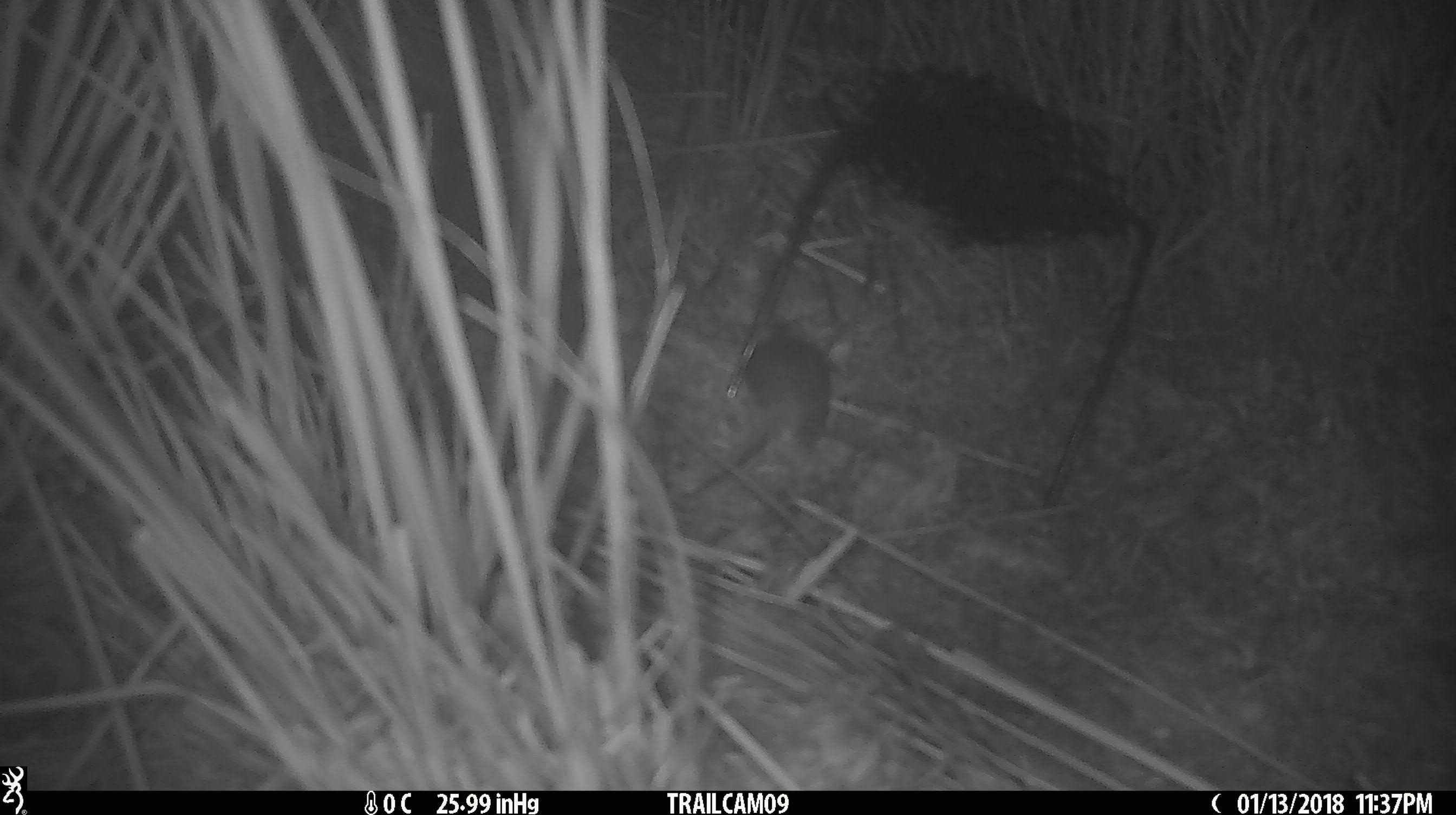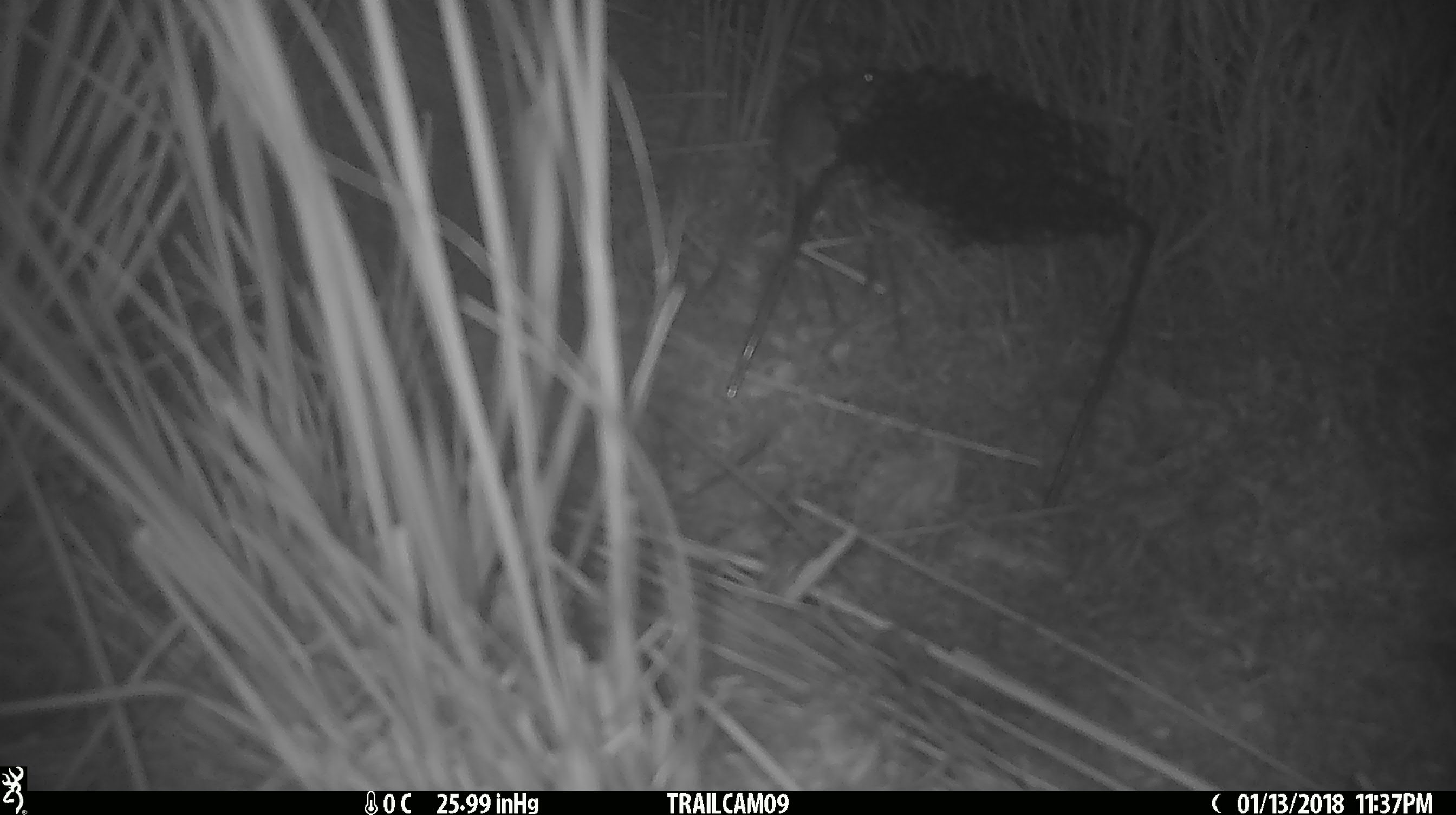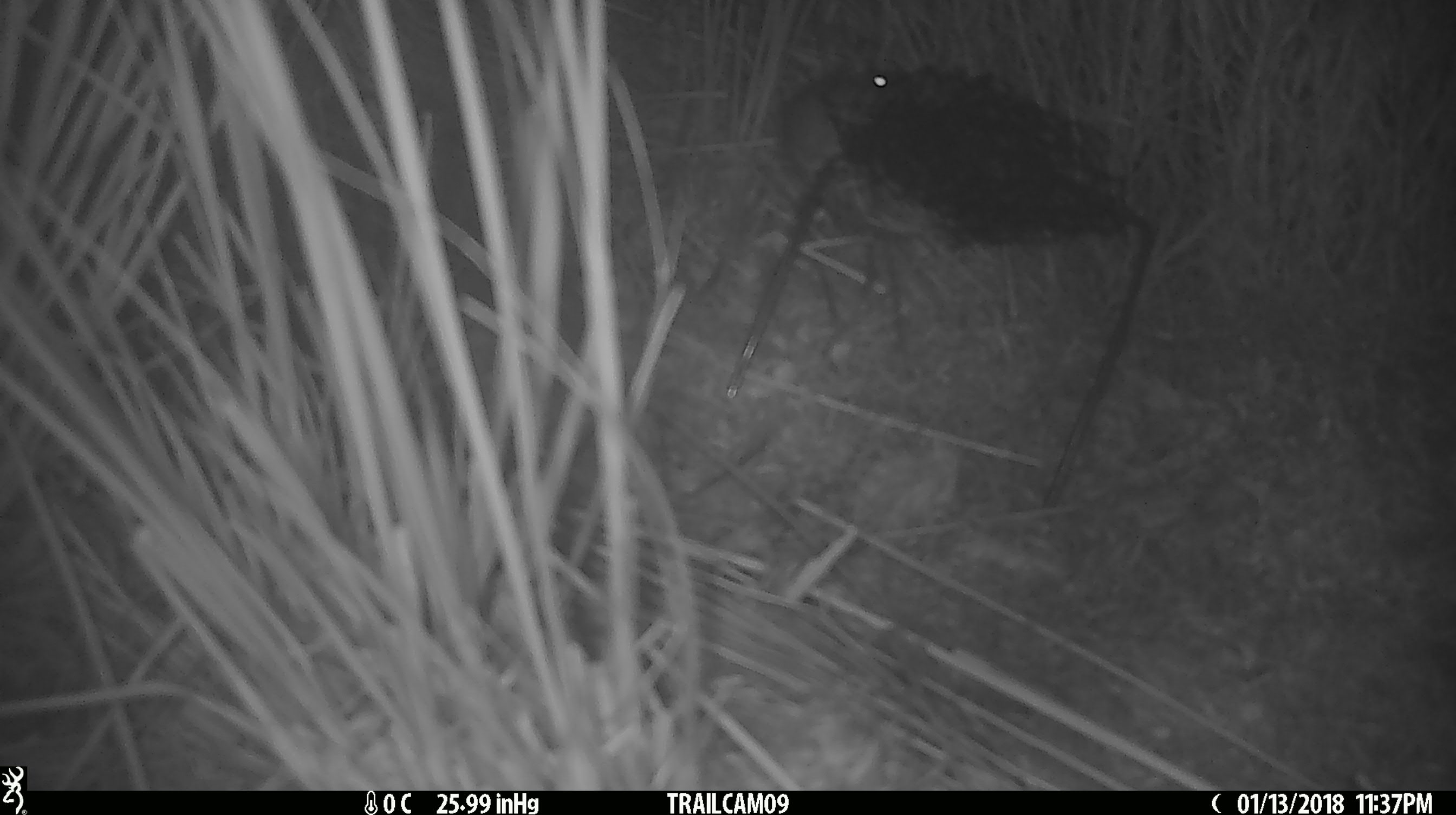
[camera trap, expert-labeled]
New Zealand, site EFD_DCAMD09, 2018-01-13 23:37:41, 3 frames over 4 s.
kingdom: Animalia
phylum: Chordata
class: Mammalia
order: Rodentia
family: Muridae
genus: Mus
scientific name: Mus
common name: mouse